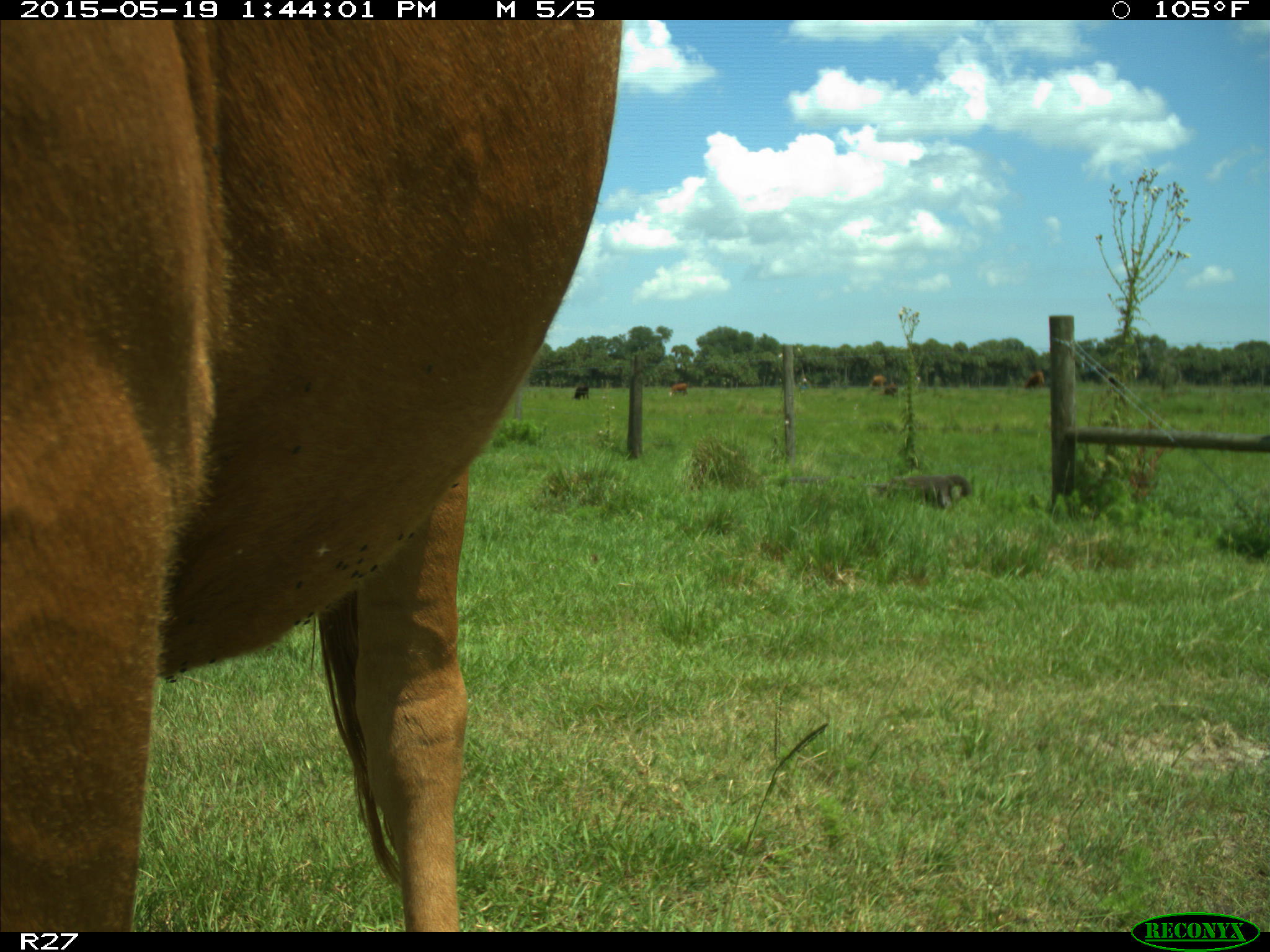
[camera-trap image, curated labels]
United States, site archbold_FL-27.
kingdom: Animalia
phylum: Chordata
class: Mammalia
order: Artiodactyla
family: Bovidae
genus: Bos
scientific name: Bos taurus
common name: domestic cow